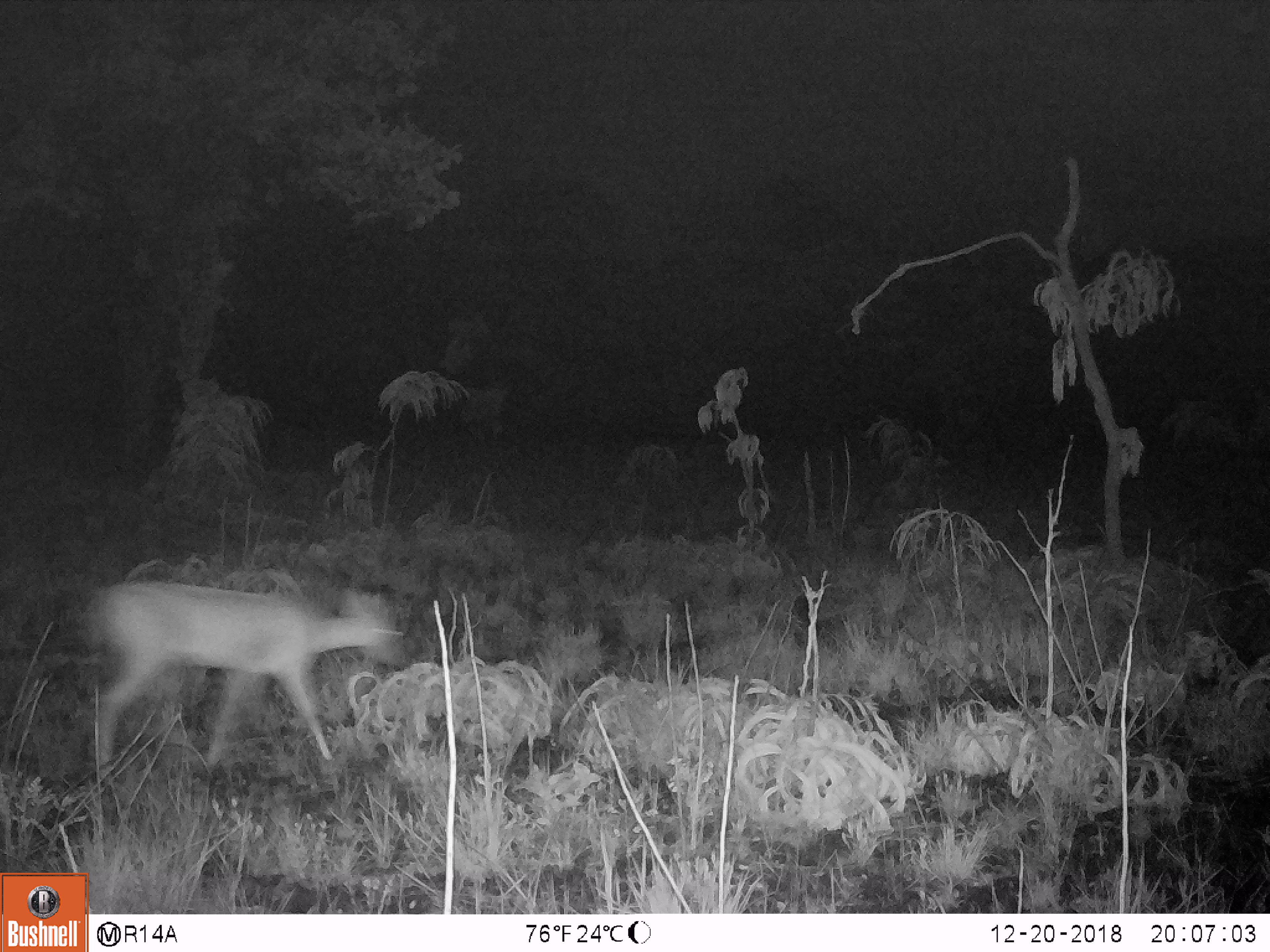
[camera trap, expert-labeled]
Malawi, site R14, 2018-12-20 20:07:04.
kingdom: Animalia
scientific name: Animalia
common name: other animal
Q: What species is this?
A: Other animal (Animalia).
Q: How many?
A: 1.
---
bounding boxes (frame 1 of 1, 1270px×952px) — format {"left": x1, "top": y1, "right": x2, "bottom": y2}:
other animal: {"left": 76, "top": 572, "right": 416, "bottom": 784}